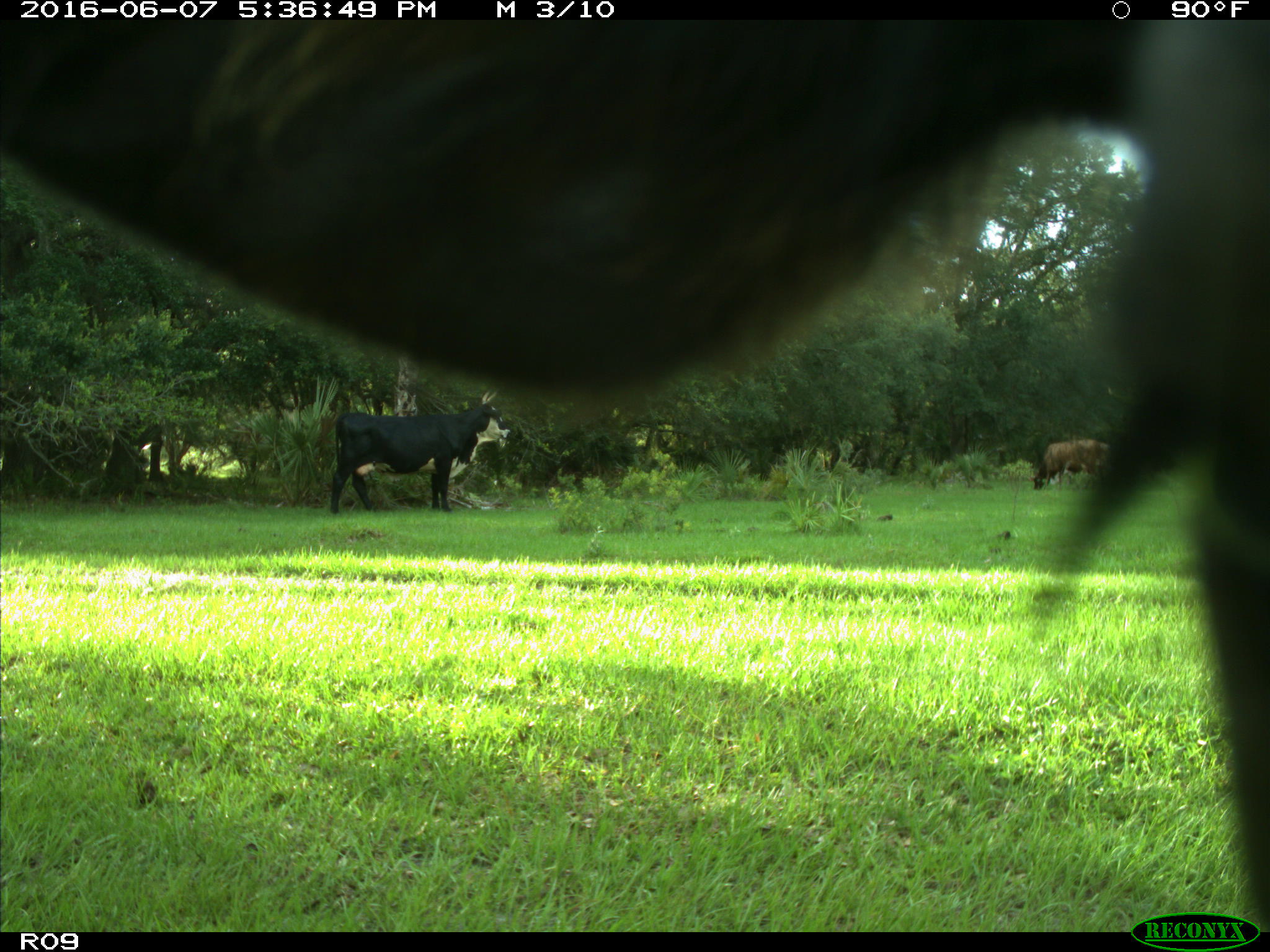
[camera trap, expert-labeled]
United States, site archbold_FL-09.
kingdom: Animalia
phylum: Chordata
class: Mammalia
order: Artiodactyla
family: Bovidae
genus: Bos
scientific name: Bos taurus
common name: domestic cow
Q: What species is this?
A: Bos taurus (domestic cow).